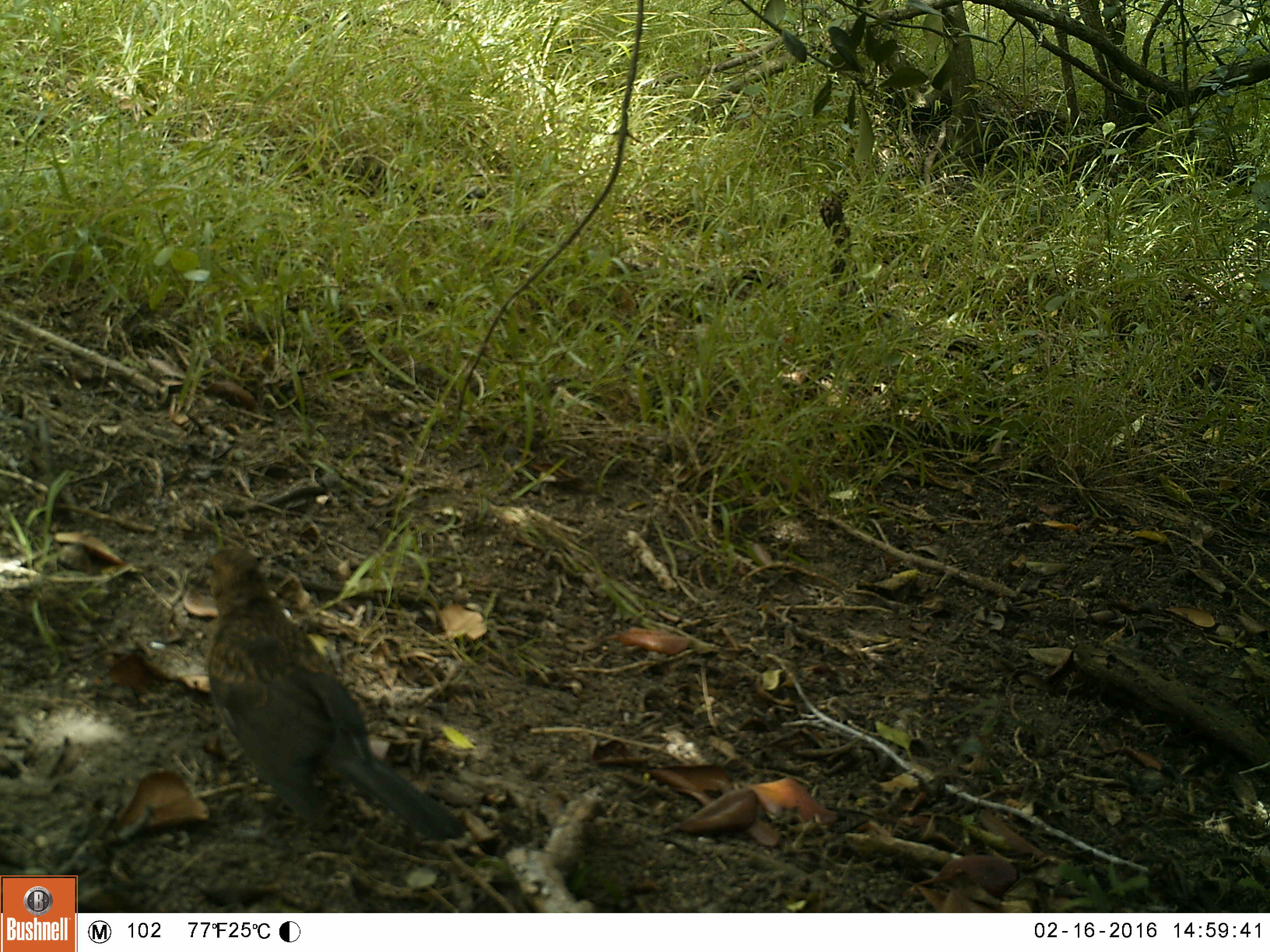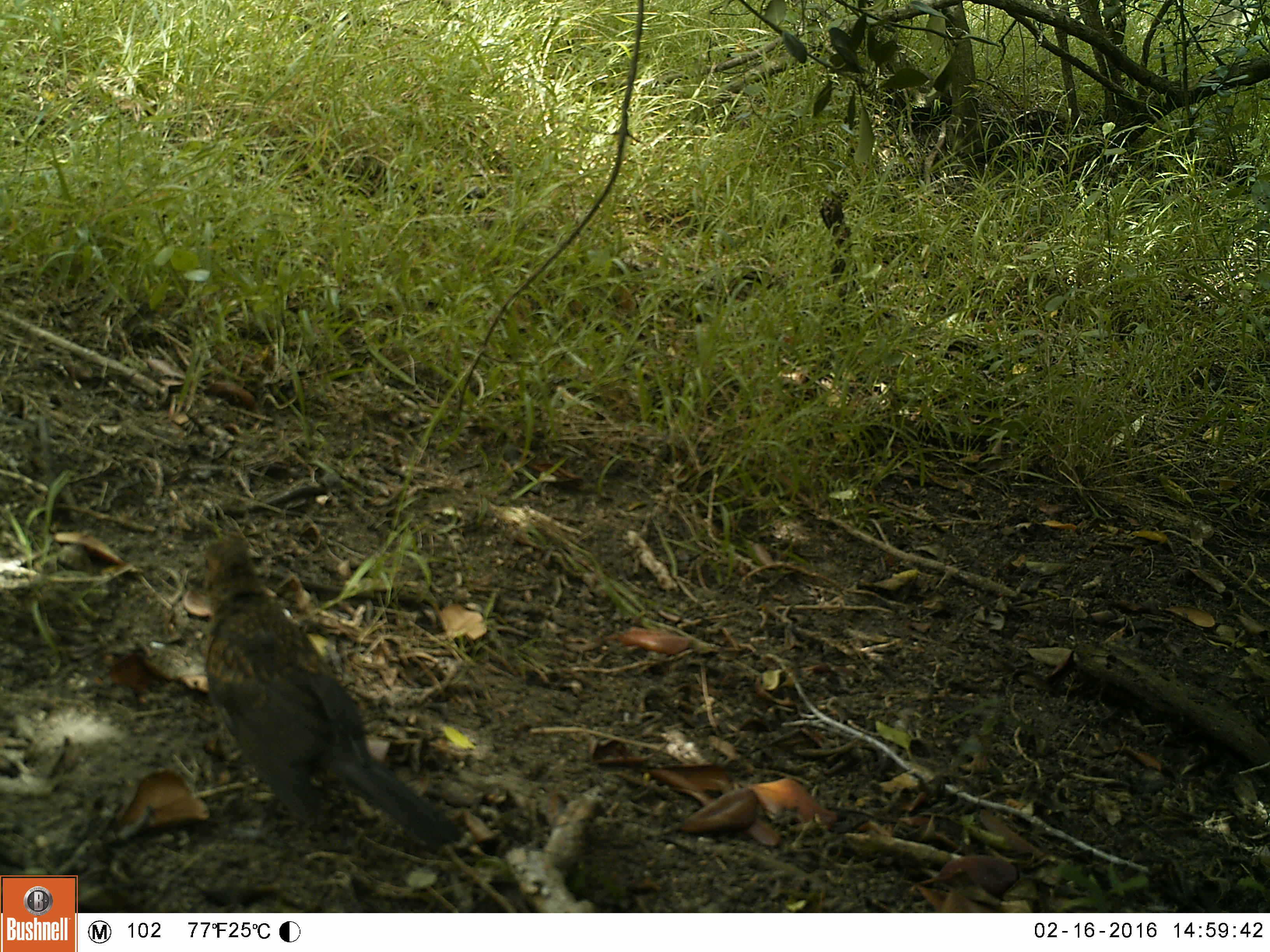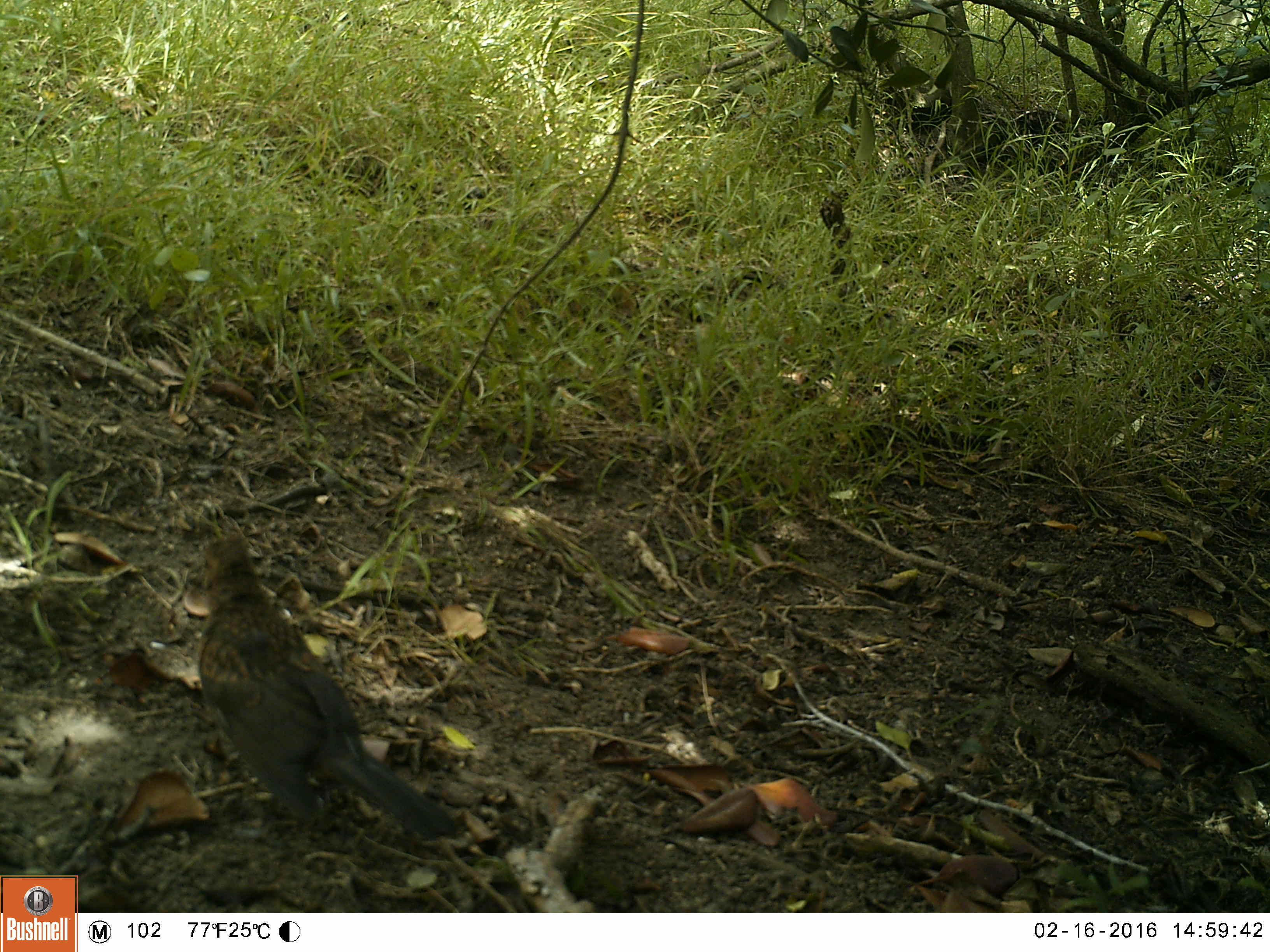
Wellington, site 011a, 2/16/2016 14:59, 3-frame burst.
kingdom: Animalia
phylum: Chordata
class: Aves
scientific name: Aves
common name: bird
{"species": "bird (Aves)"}